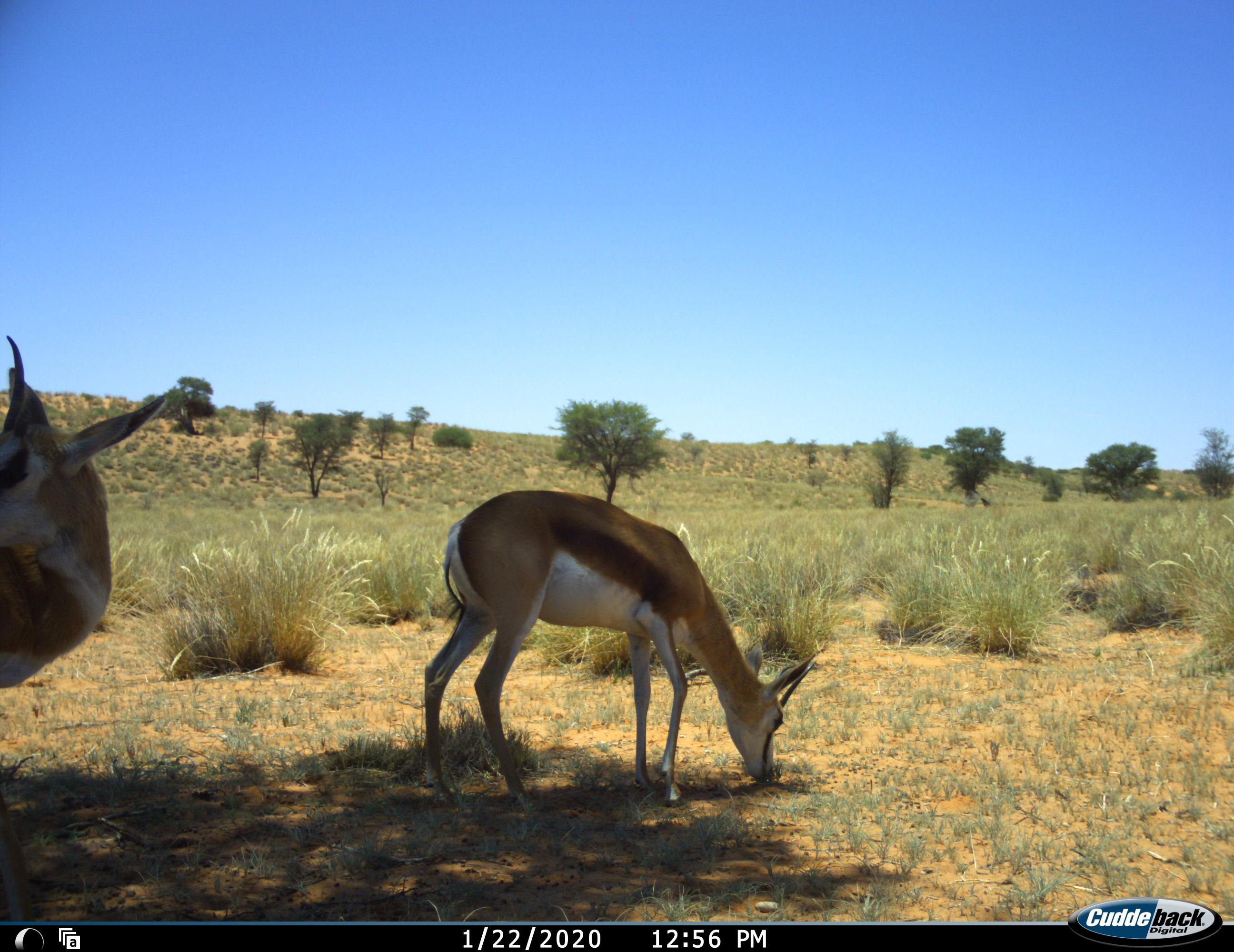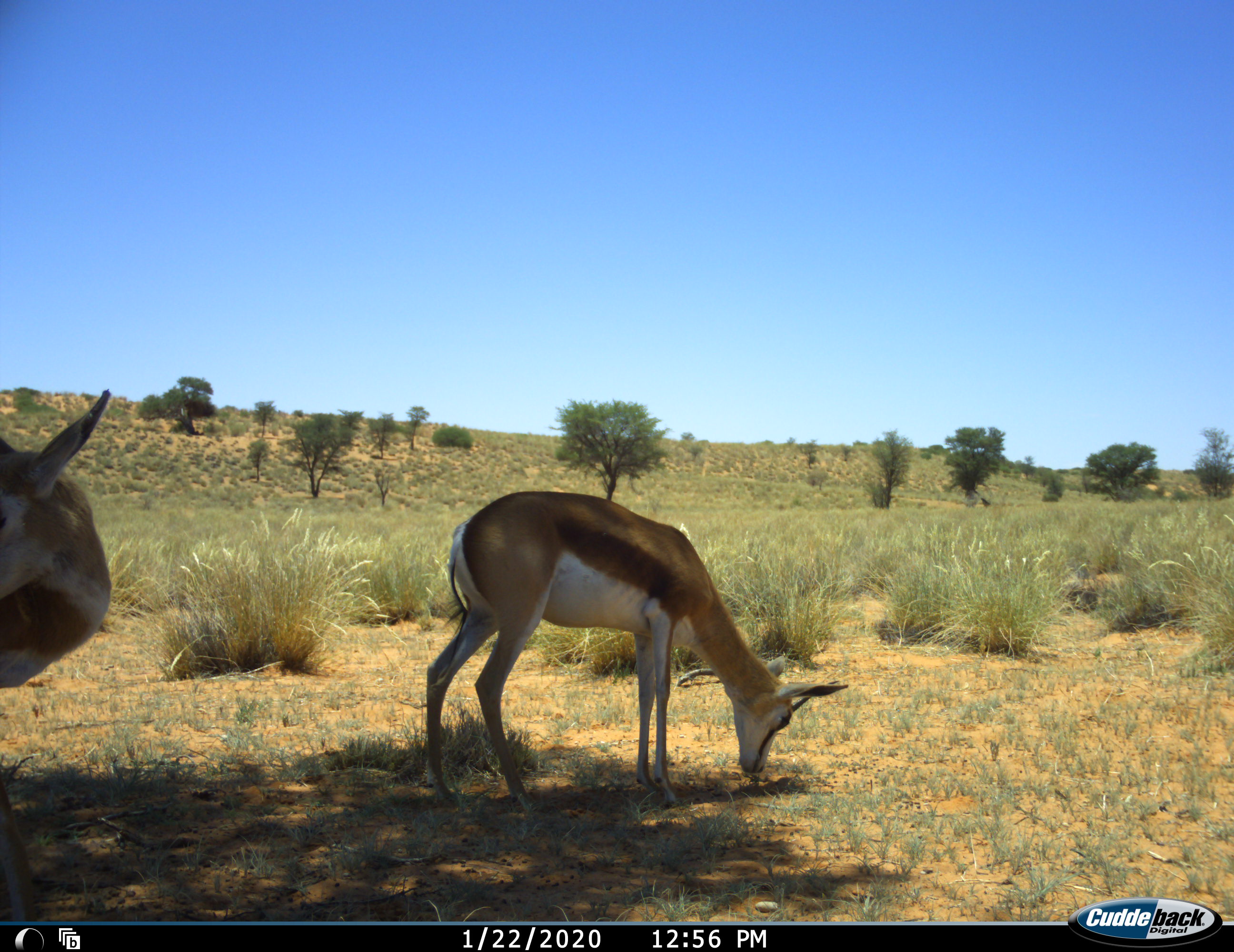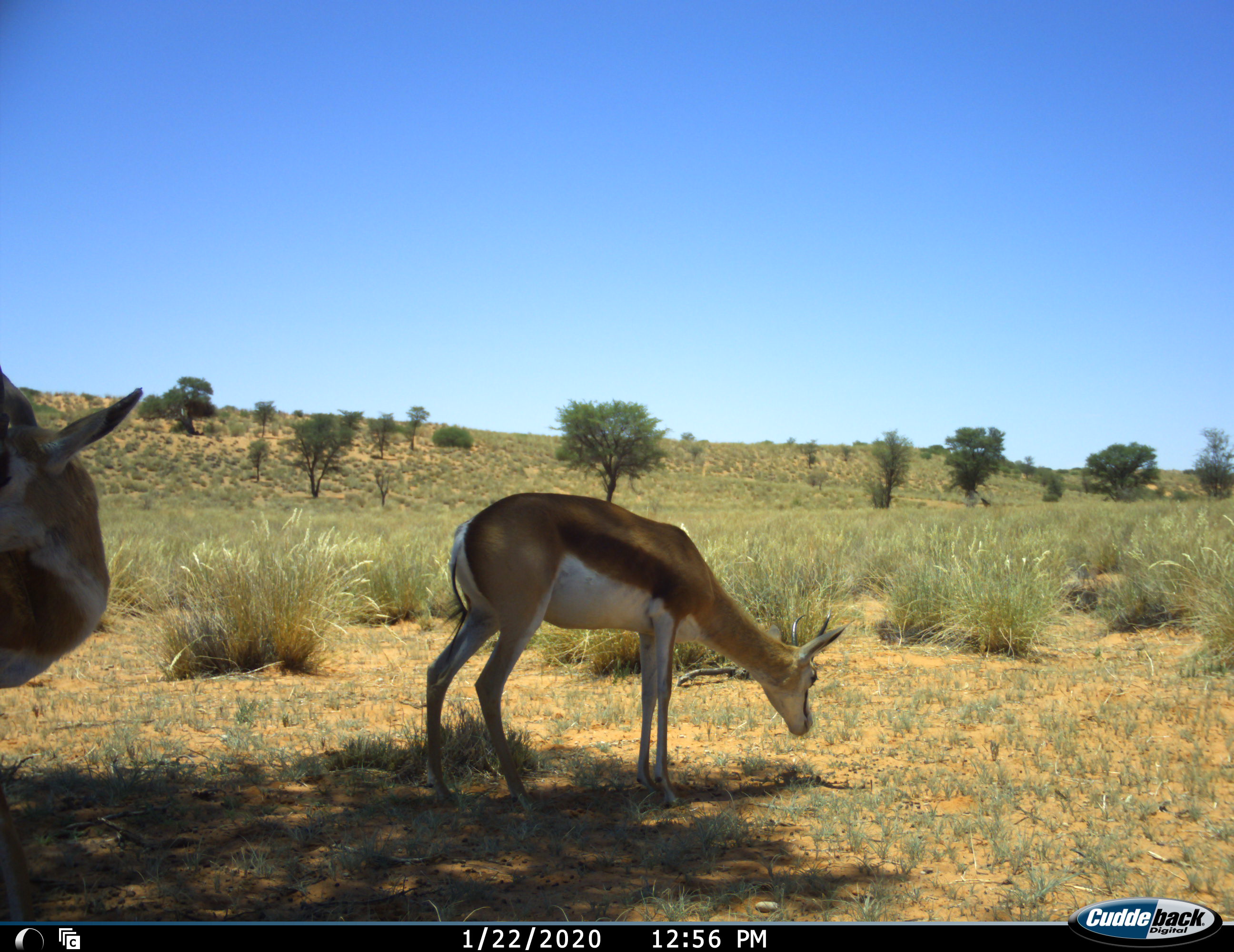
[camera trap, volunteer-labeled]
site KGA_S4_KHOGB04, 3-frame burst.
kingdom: Animalia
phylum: Chordata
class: Mammalia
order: Artiodactyla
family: Bovidae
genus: Antidorcas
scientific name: Antidorcas marsupialis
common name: springbok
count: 2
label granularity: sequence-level